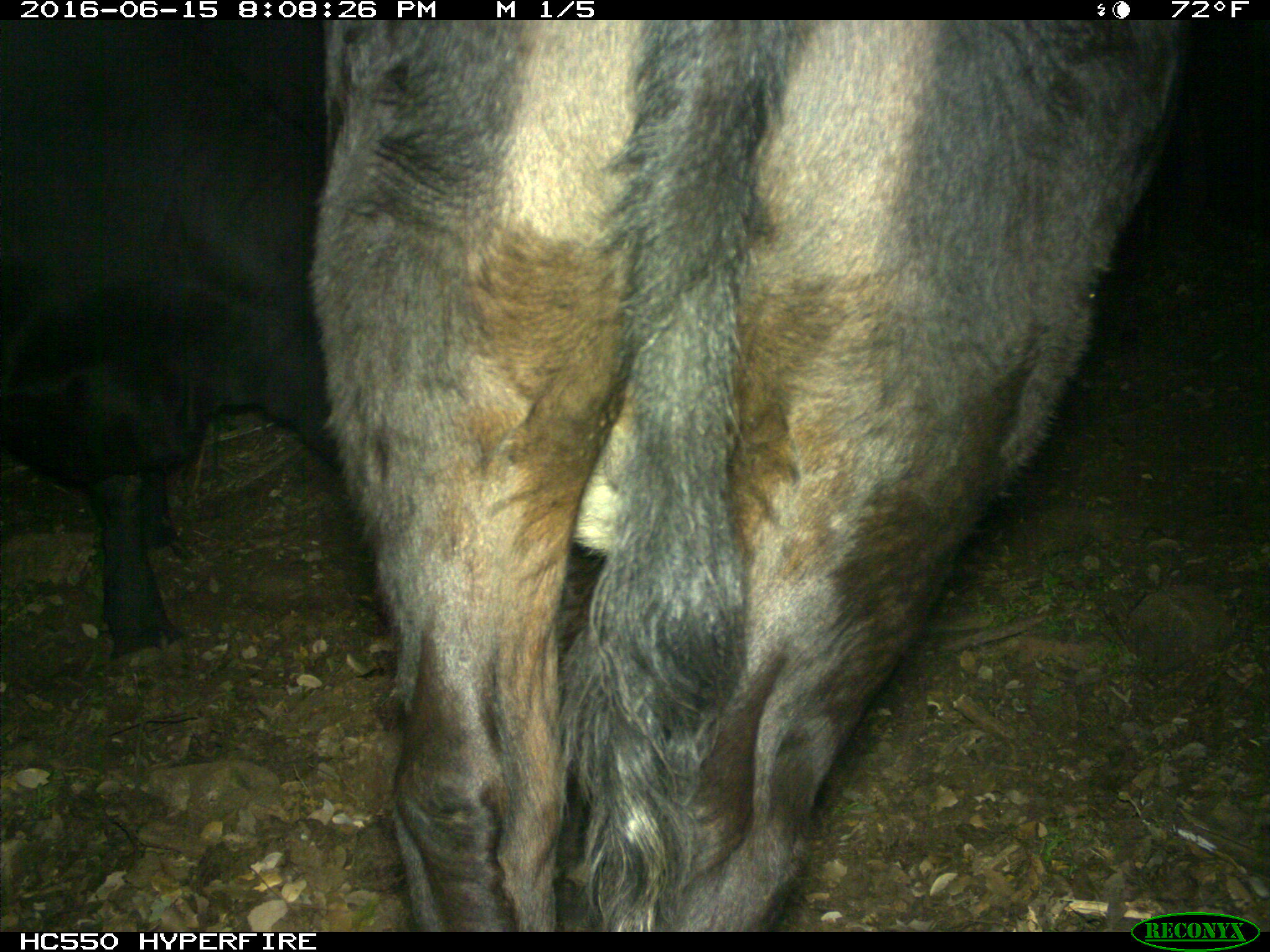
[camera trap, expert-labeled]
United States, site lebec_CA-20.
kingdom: Animalia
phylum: Chordata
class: Mammalia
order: Artiodactyla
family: Bovidae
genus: Bos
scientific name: Bos taurus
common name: domestic cow